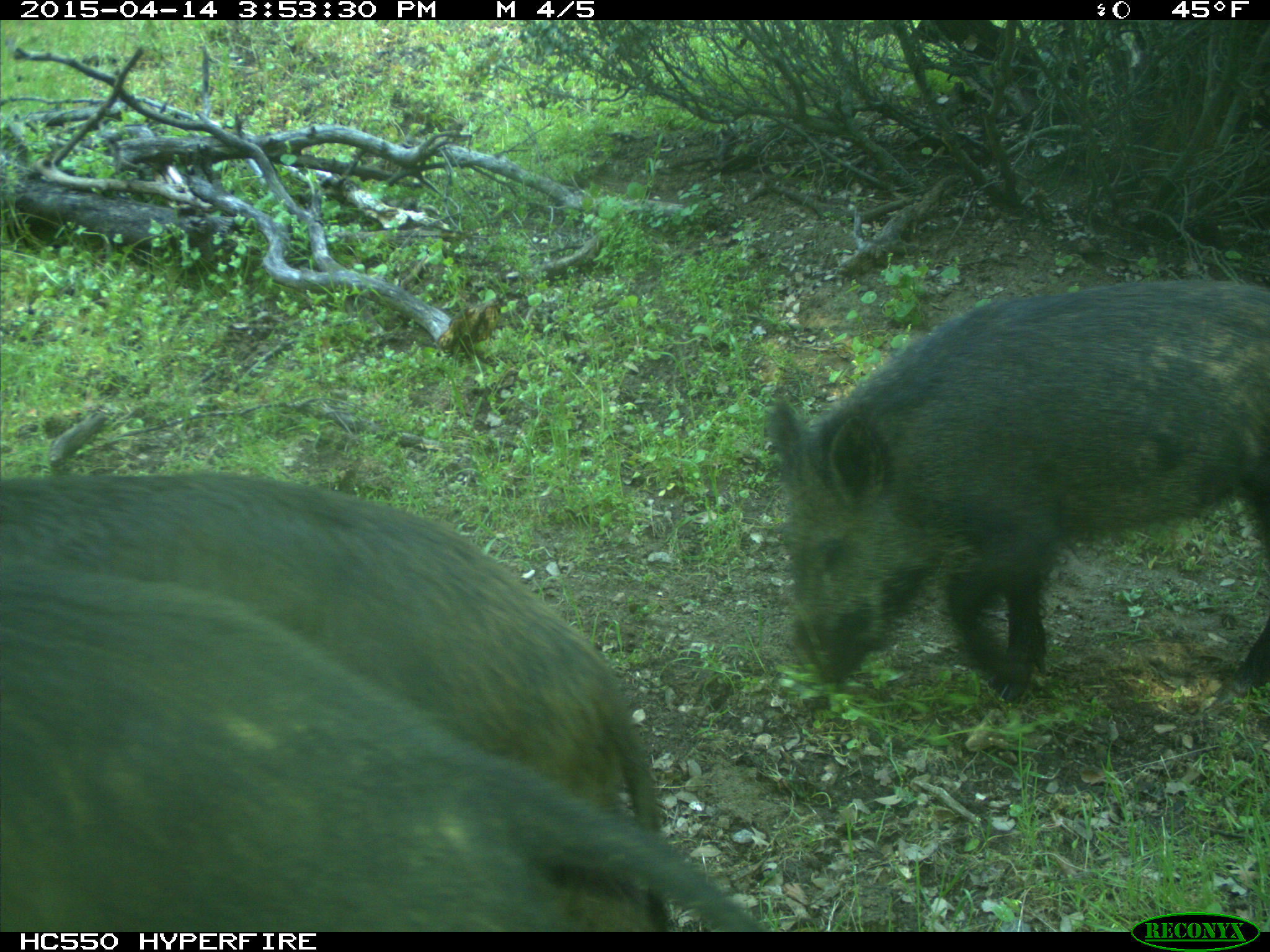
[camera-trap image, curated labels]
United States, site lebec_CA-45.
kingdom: Animalia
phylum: Chordata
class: Mammalia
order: Artiodactyla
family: Suidae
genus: Sus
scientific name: Sus scrofa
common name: wild boar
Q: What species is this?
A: Sus scrofa (wild boar).